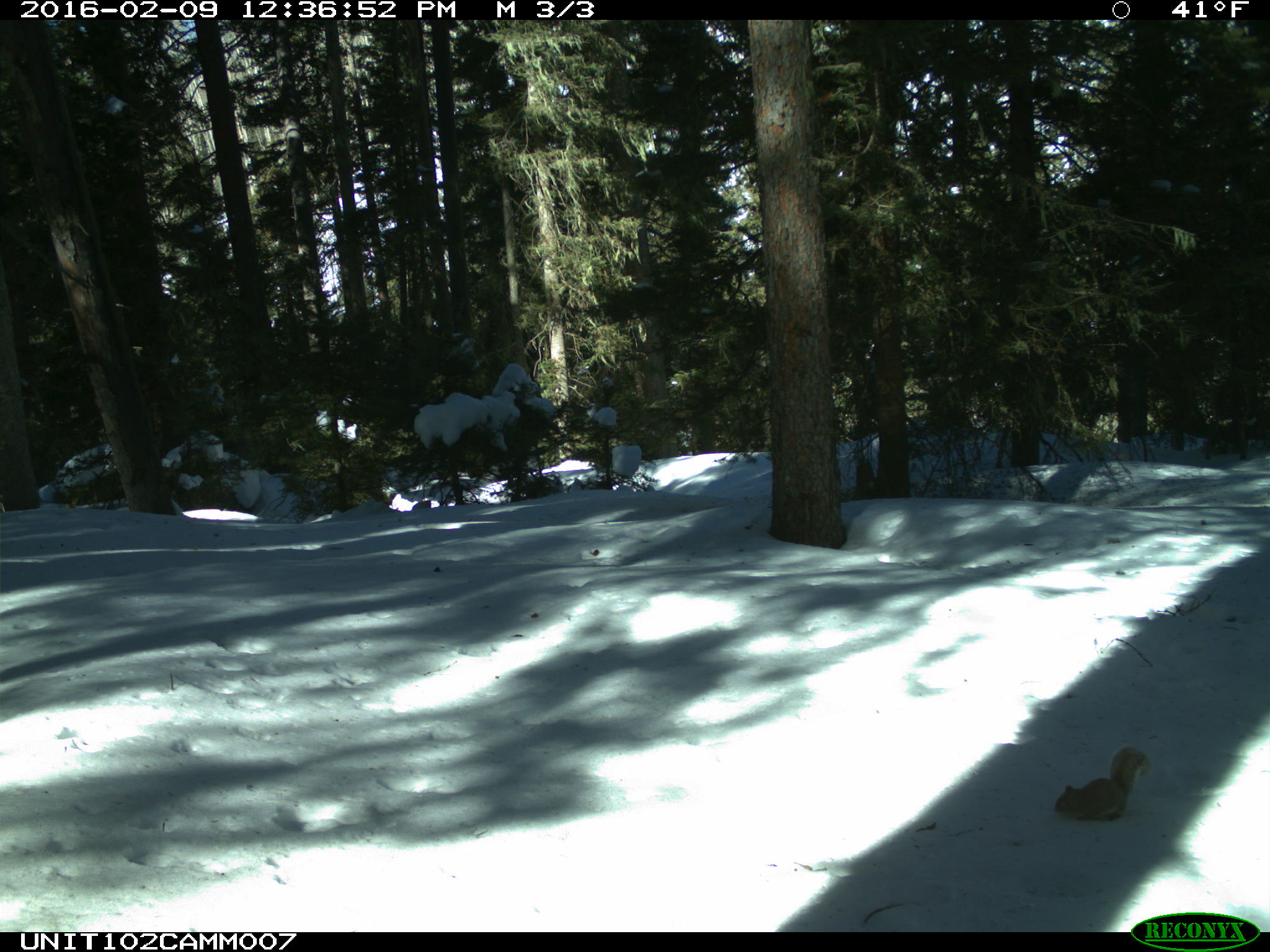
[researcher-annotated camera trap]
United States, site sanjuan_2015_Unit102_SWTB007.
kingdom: Animalia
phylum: Chordata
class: Mammalia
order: Rodentia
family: Sciuridae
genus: Tamiasciurus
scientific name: Tamiasciurus hudsonicus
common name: american red squirrel